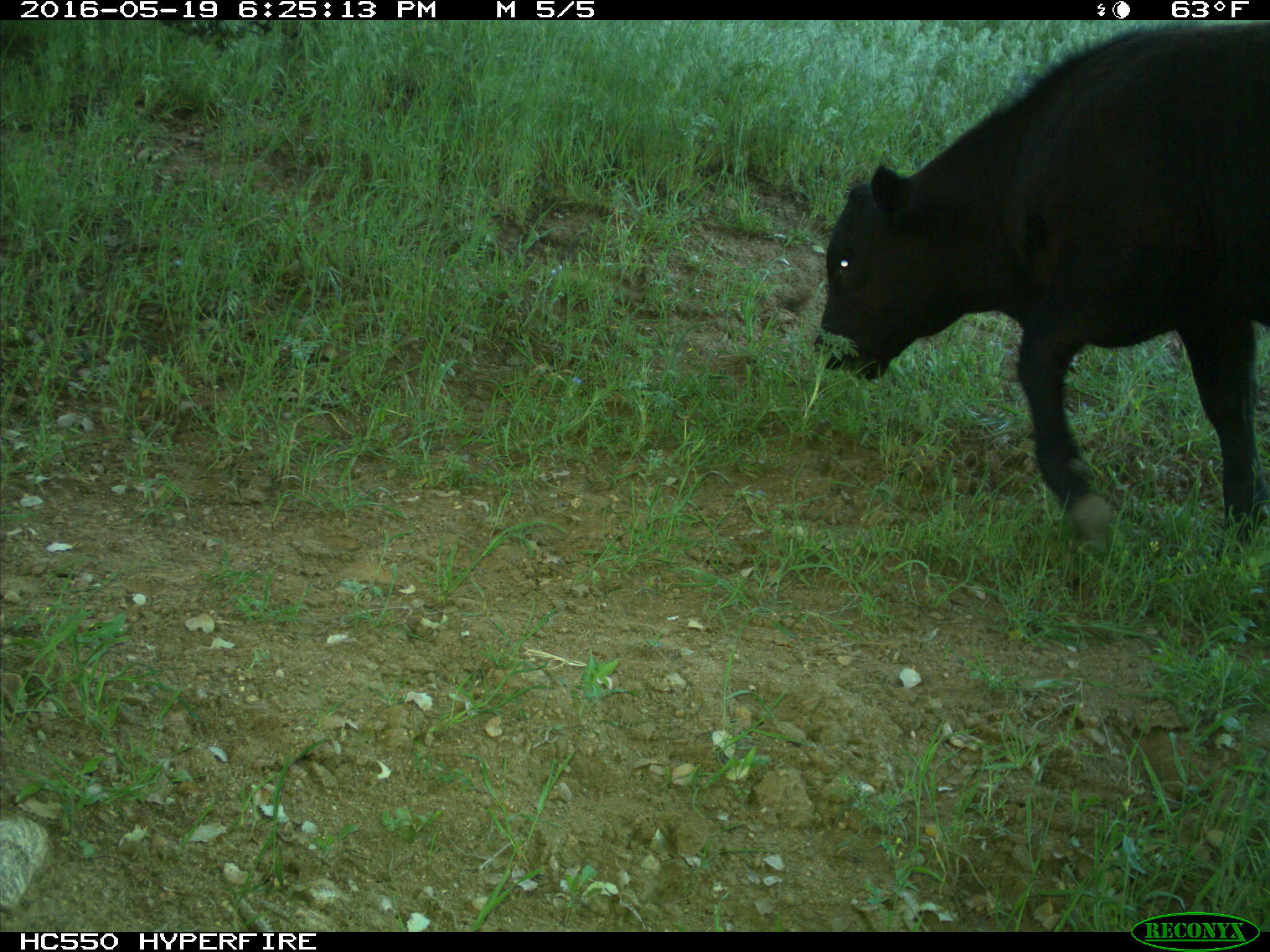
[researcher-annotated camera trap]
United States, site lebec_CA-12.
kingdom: Animalia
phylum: Chordata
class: Mammalia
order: Artiodactyla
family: Bovidae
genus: Bos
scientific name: Bos taurus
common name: domestic cow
Bos taurus (domestic cow).